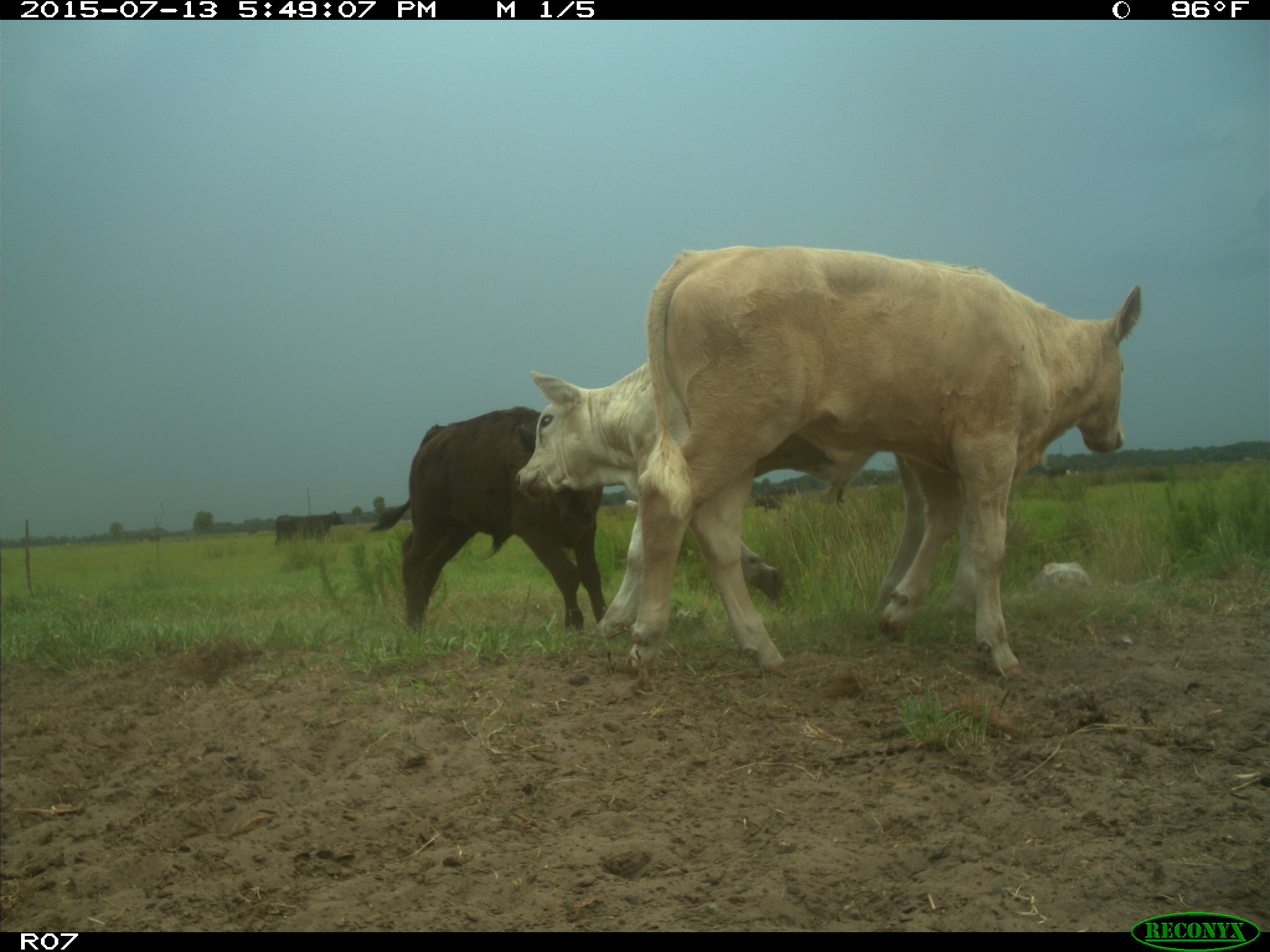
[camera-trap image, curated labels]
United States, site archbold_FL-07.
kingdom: Animalia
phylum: Chordata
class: Mammalia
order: Artiodactyla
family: Bovidae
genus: Bos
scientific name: Bos taurus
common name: domestic cow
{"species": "Bos taurus (domestic cow)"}